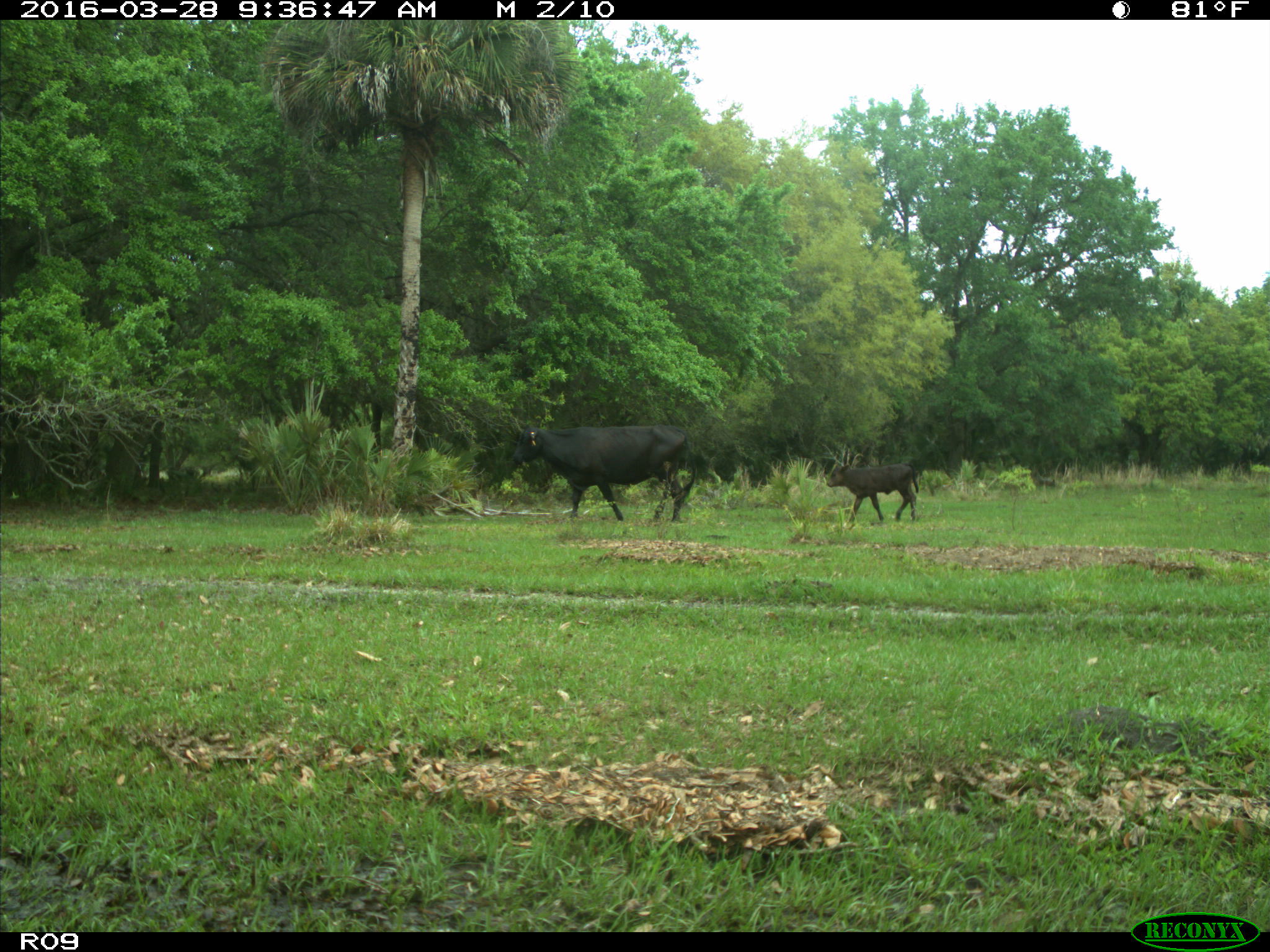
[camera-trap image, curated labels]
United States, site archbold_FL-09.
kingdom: Animalia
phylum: Chordata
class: Mammalia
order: Artiodactyla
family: Bovidae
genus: Bos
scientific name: Bos taurus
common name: domestic cow